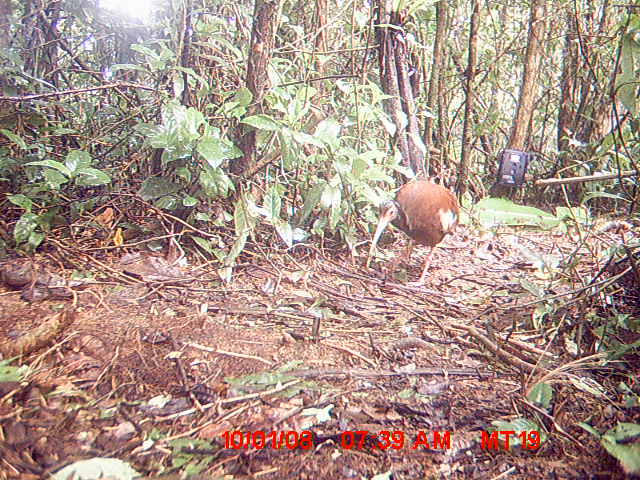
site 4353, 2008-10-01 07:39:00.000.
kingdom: Animalia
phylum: Chordata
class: Aves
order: Pelecaniformes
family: Threskiornithidae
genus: Lophotibis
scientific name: Lophotibis cristata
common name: madagascan ibis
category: lophotibis cristataa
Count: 1.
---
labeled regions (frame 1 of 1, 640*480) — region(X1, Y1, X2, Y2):
lophotibis cristataa: region(366, 178, 460, 287)